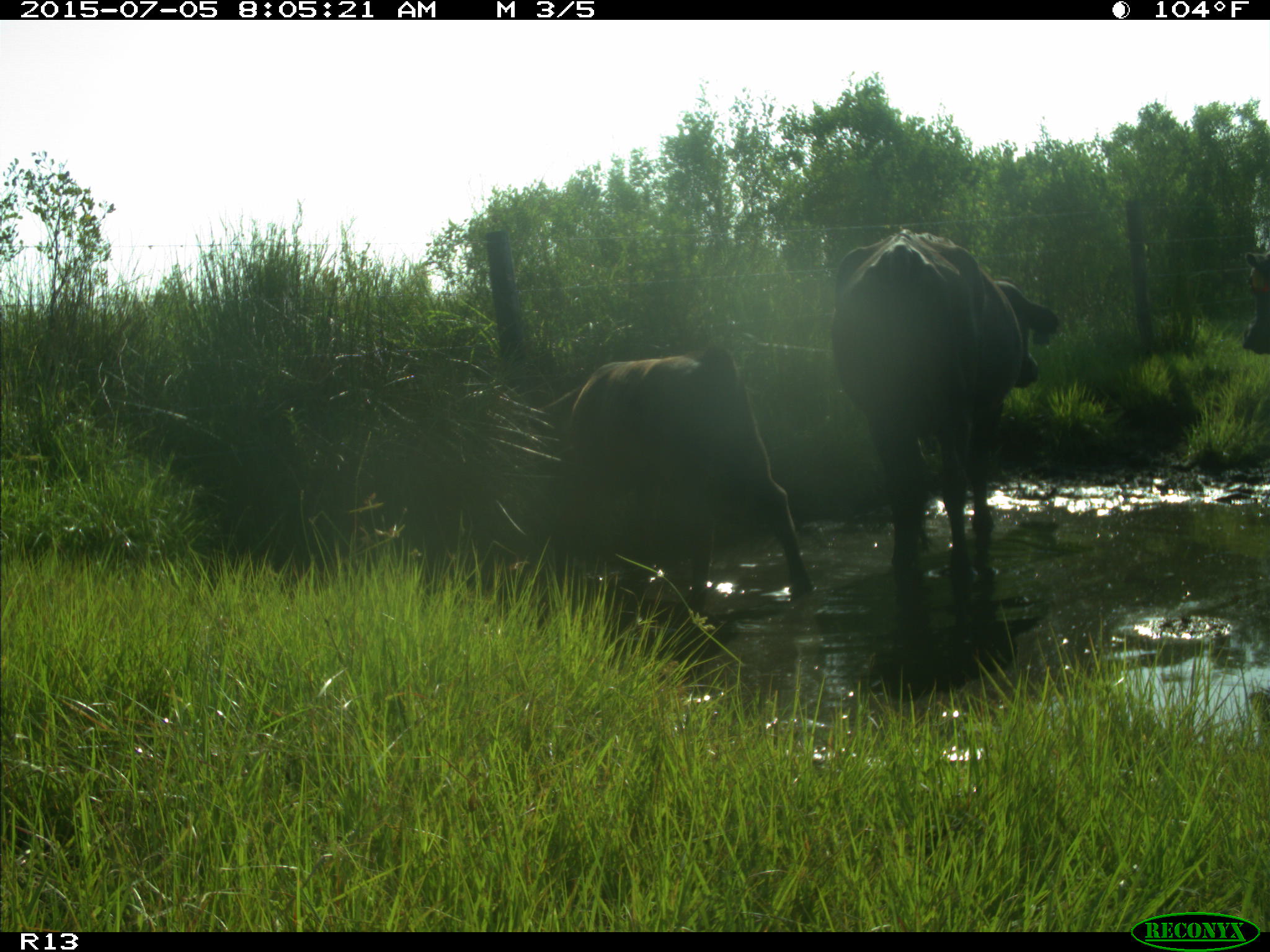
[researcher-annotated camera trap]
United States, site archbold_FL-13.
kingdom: Animalia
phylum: Chordata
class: Mammalia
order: Artiodactyla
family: Bovidae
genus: Bos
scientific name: Bos taurus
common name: domestic cow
Bos taurus (domestic cow).